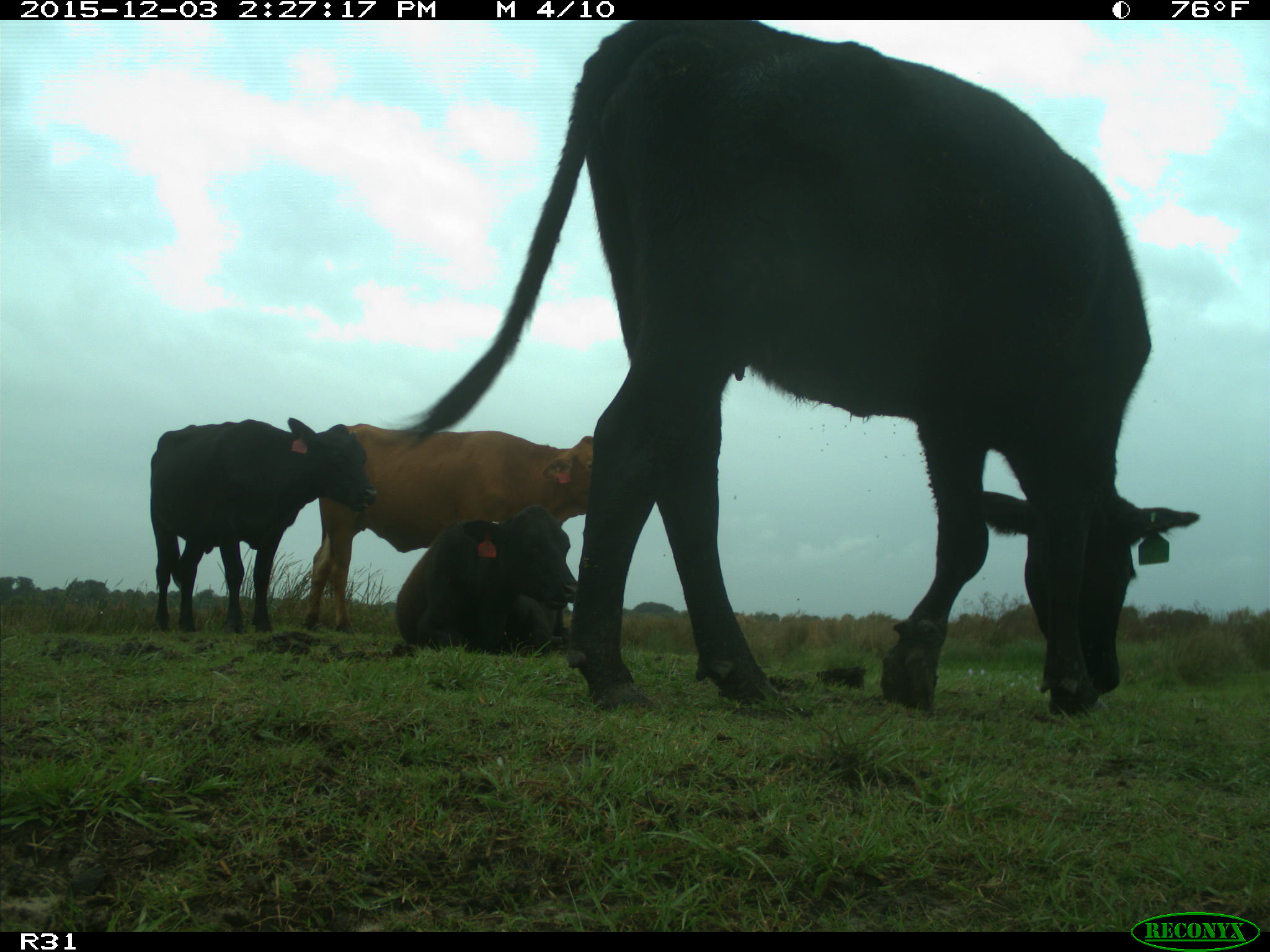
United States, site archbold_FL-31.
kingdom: Animalia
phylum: Chordata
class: Mammalia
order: Artiodactyla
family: Bovidae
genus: Bos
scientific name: Bos taurus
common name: domestic cow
Bos taurus (domestic cow).